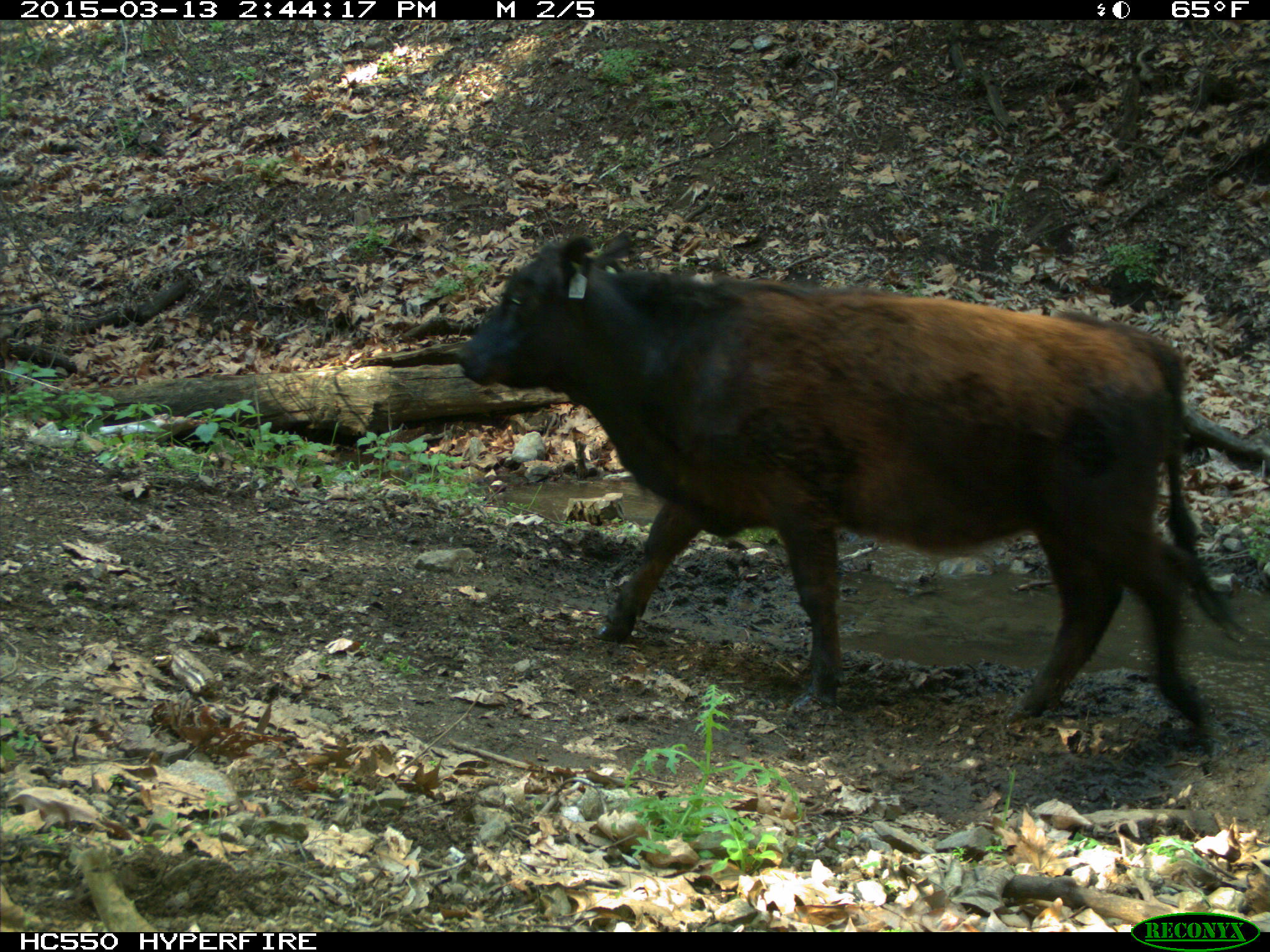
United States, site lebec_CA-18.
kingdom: Animalia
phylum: Chordata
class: Mammalia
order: Artiodactyla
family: Bovidae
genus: Bos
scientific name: Bos taurus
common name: domestic cow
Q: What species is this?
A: Bos taurus (domestic cow).